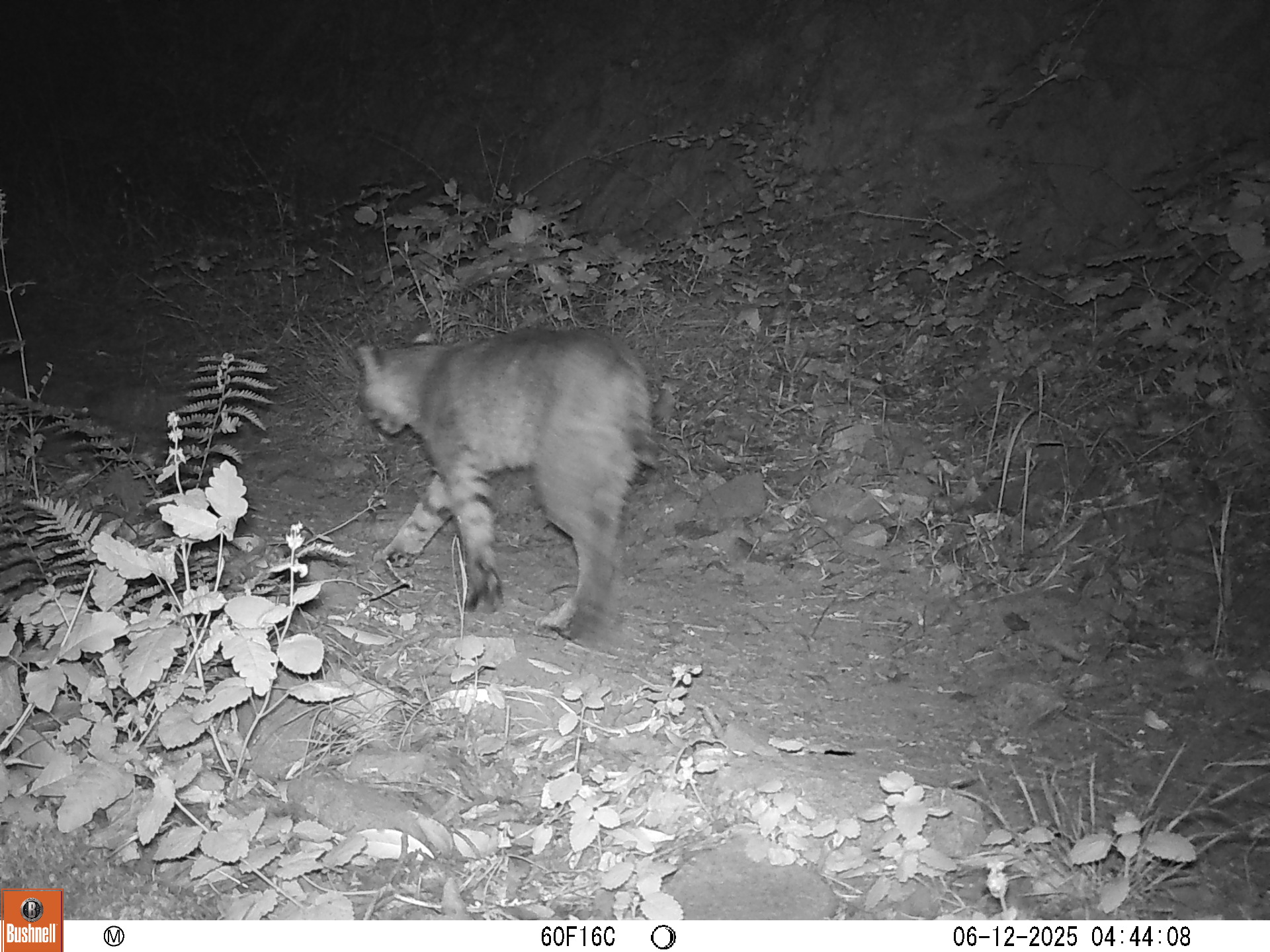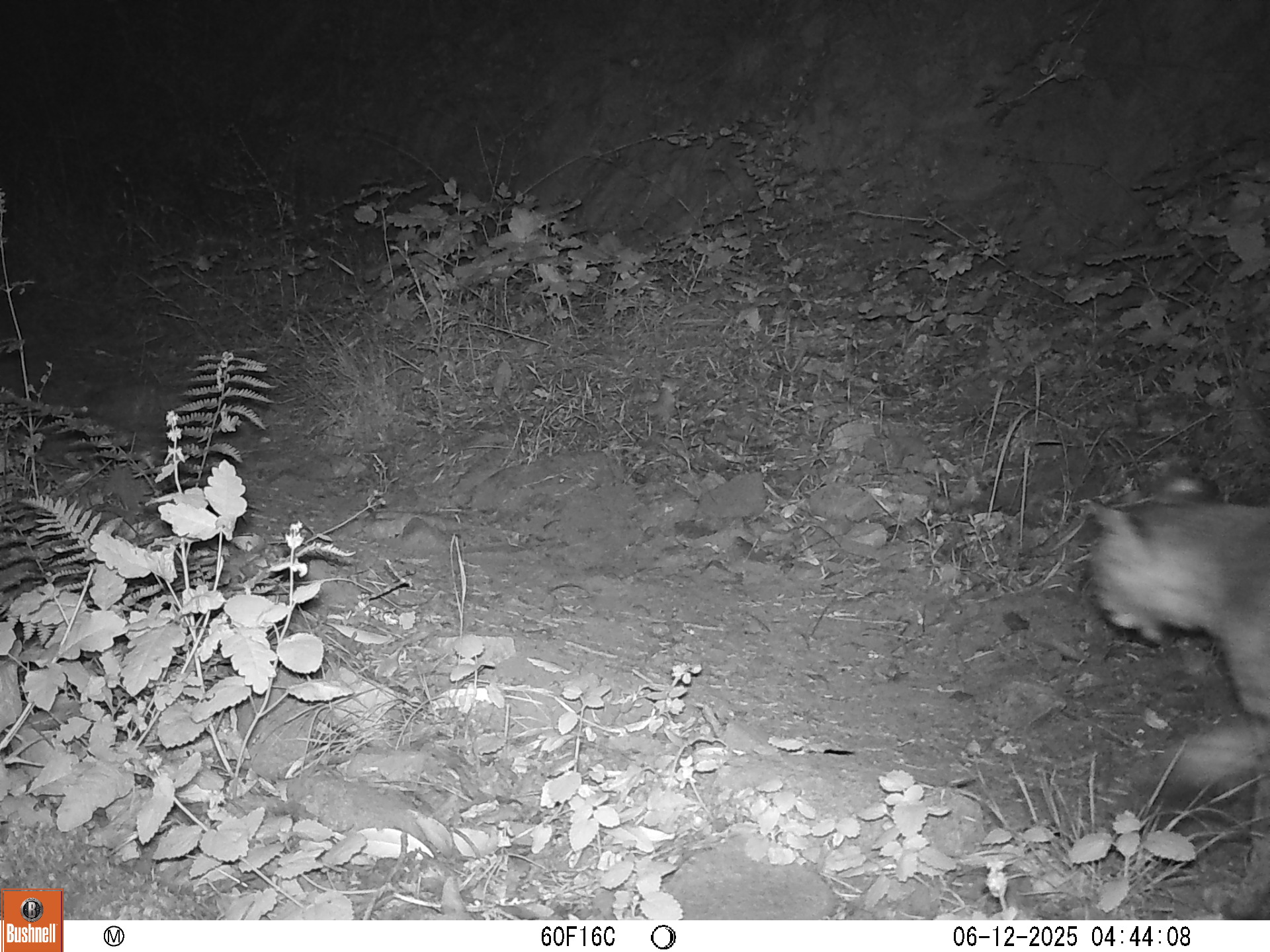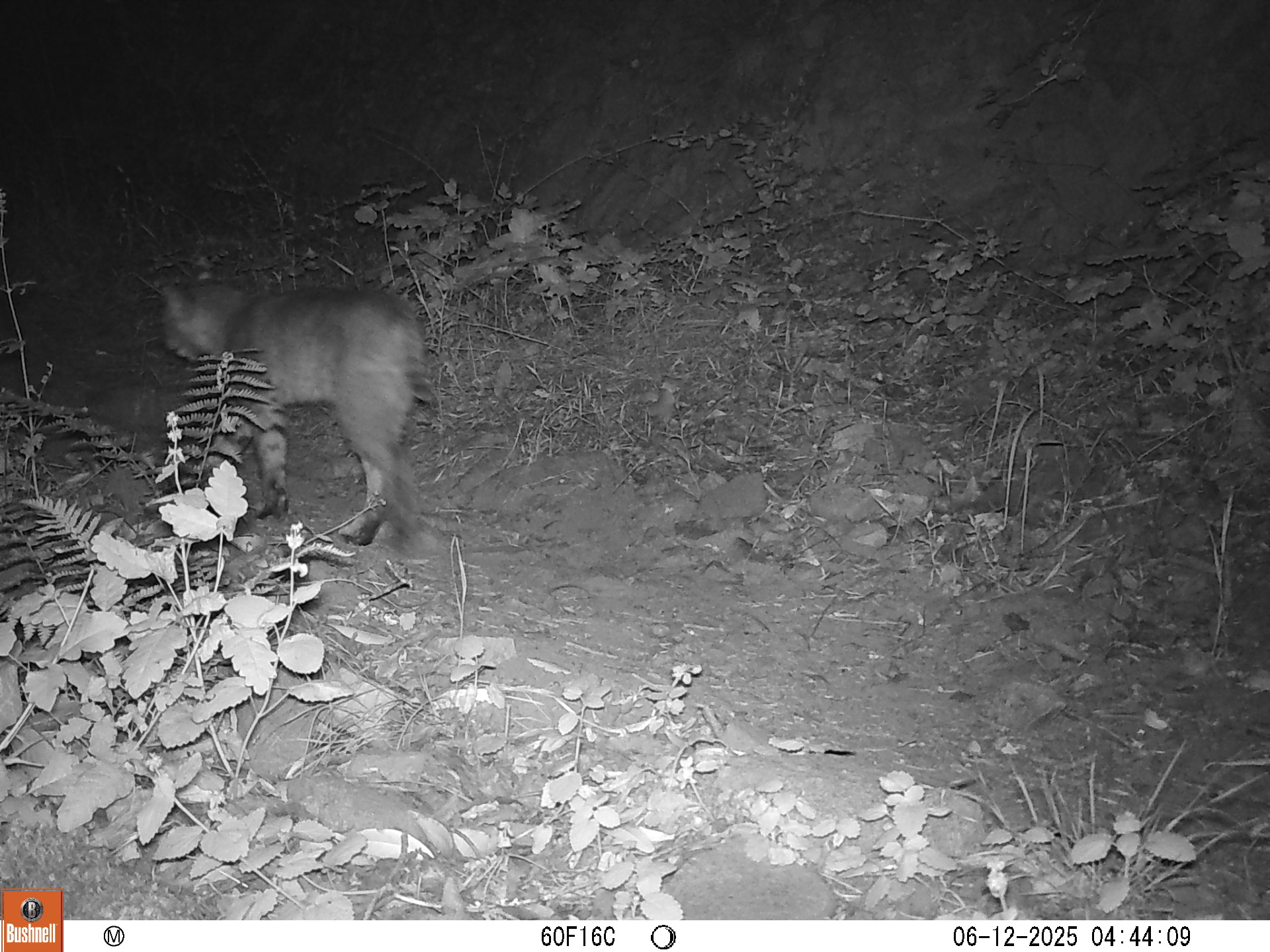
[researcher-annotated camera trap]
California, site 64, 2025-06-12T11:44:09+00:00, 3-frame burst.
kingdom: Animalia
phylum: Chordata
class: Mammalia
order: Carnivora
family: Felidae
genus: Lynx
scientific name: Lynx rufus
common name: bobcat